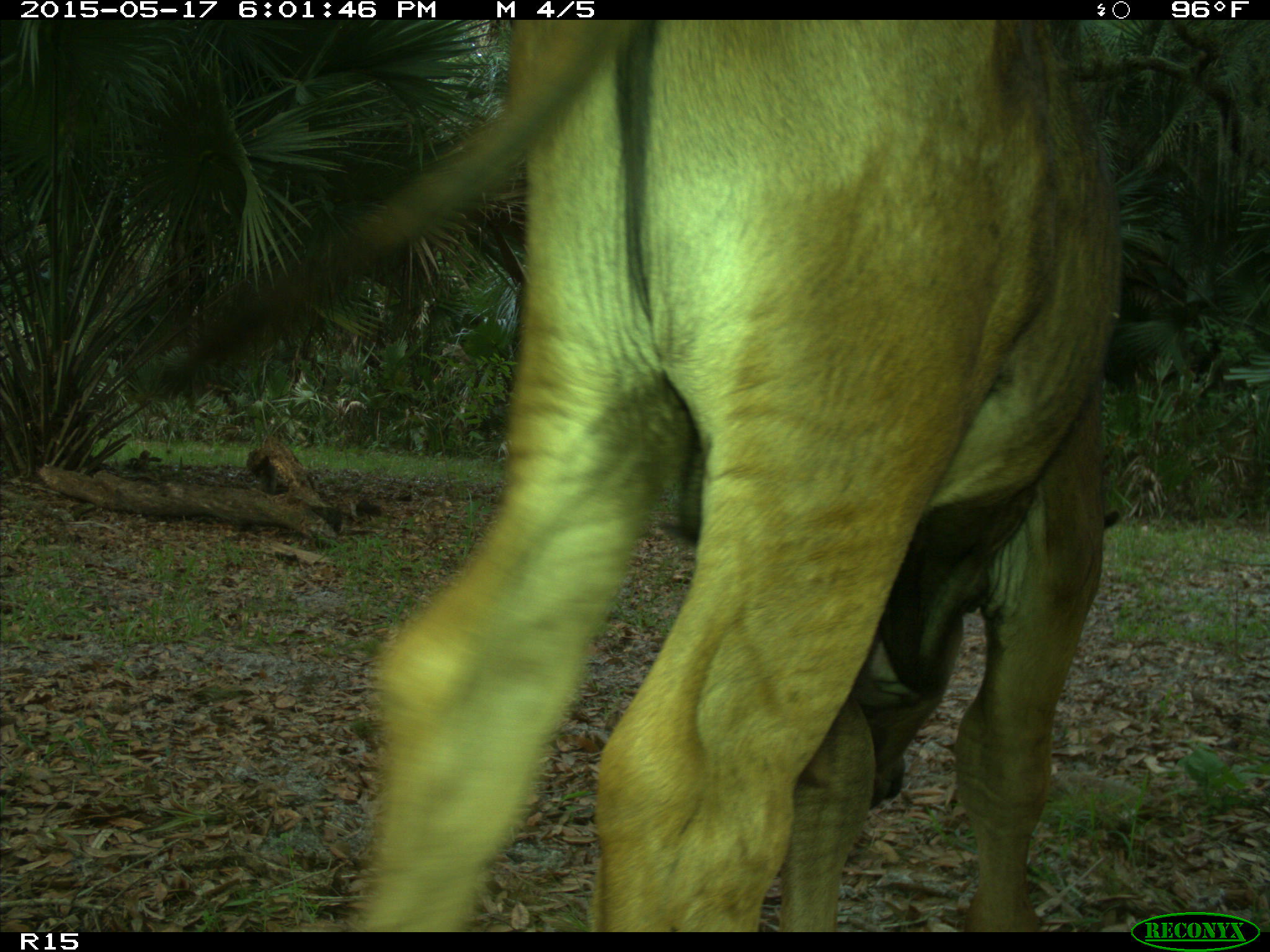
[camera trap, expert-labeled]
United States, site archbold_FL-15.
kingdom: Animalia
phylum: Chordata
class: Mammalia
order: Artiodactyla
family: Bovidae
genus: Bos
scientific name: Bos taurus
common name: domestic cow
Bos taurus (domestic cow).